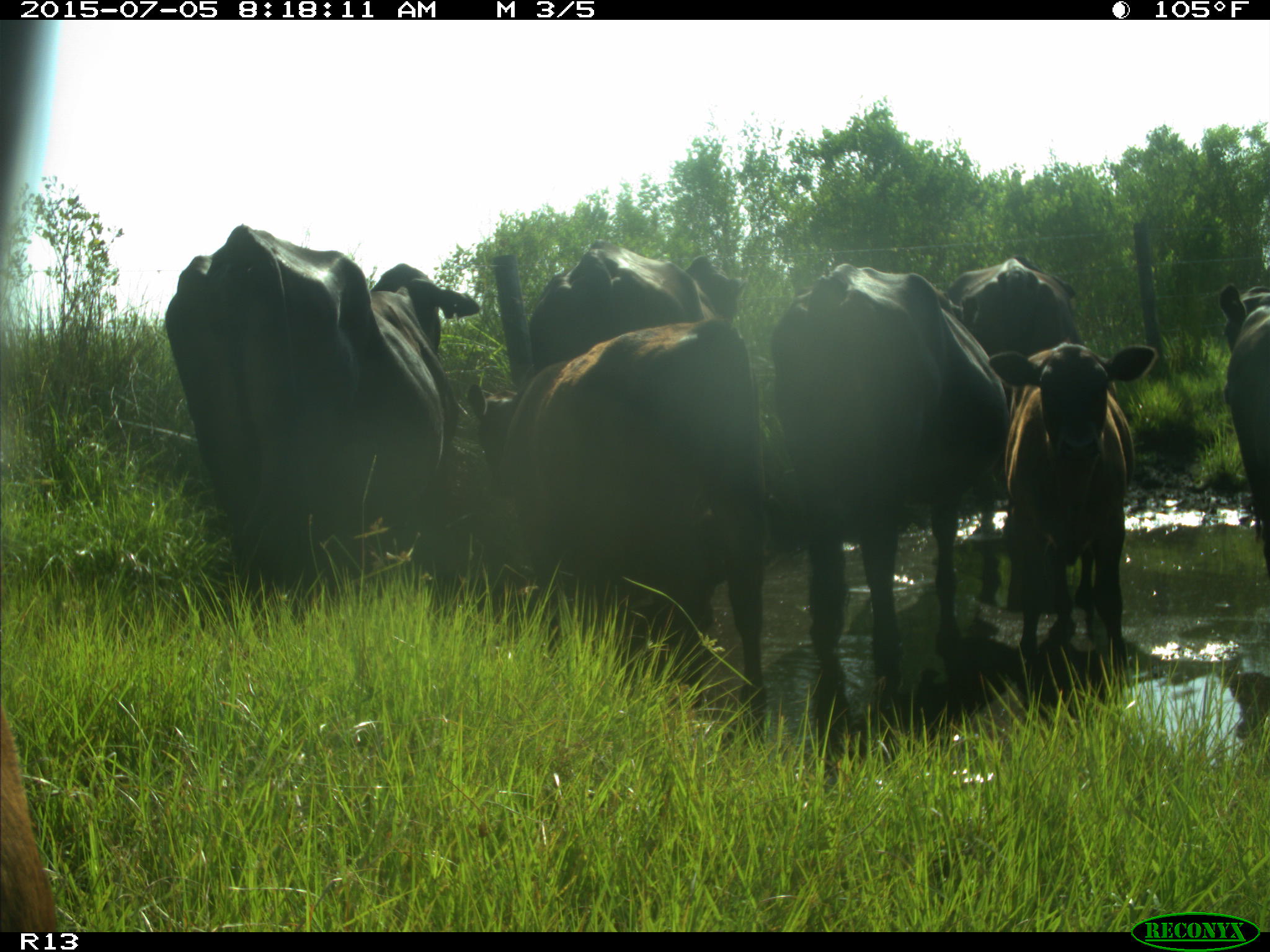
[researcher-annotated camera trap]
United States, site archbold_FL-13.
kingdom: Animalia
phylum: Chordata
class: Mammalia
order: Artiodactyla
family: Bovidae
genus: Bos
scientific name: Bos taurus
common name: domestic cow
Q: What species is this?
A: Bos taurus (domestic cow).